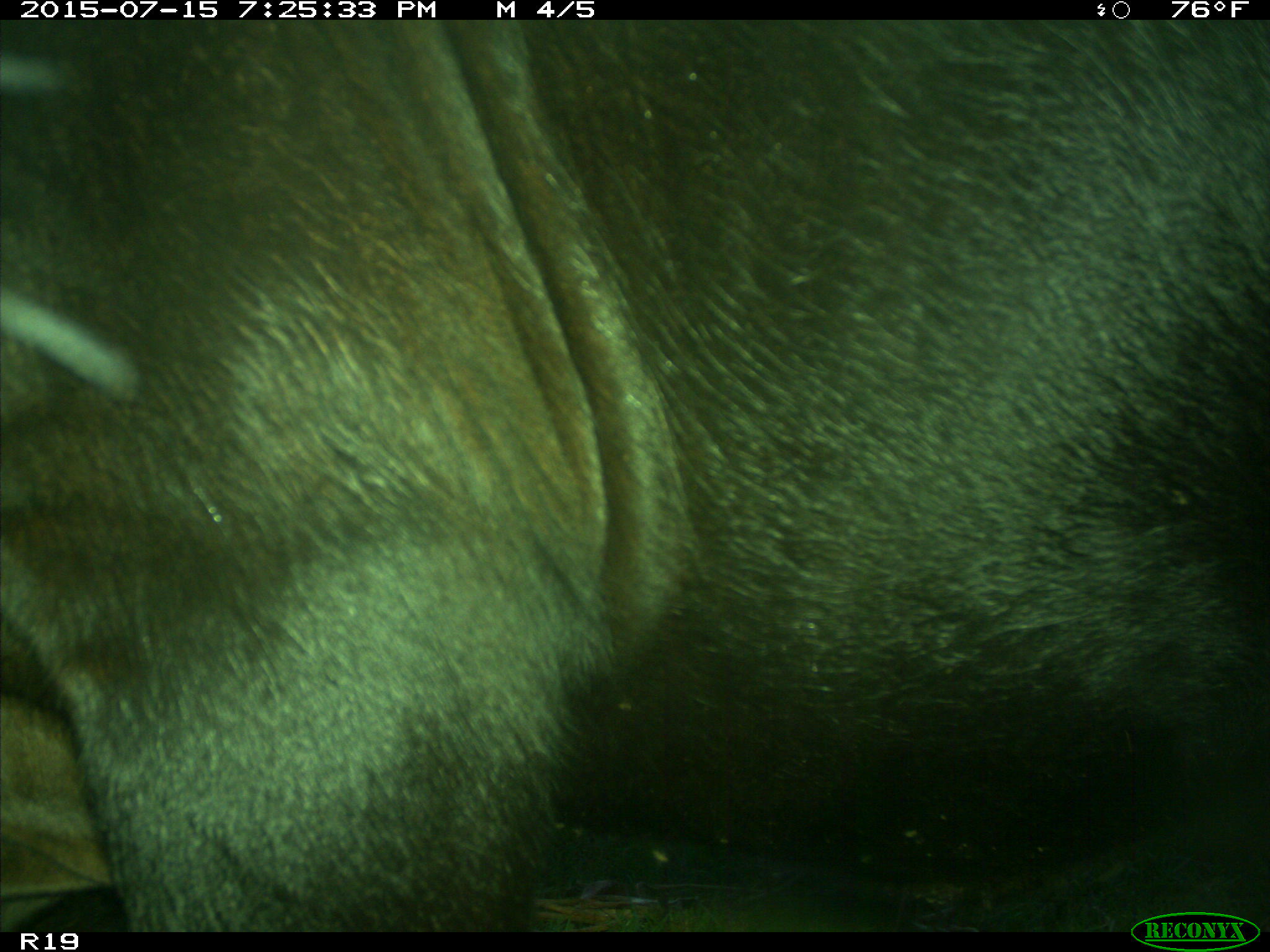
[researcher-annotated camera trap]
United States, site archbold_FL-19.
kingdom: Animalia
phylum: Chordata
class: Mammalia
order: Artiodactyla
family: Bovidae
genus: Bos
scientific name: Bos taurus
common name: domestic cow